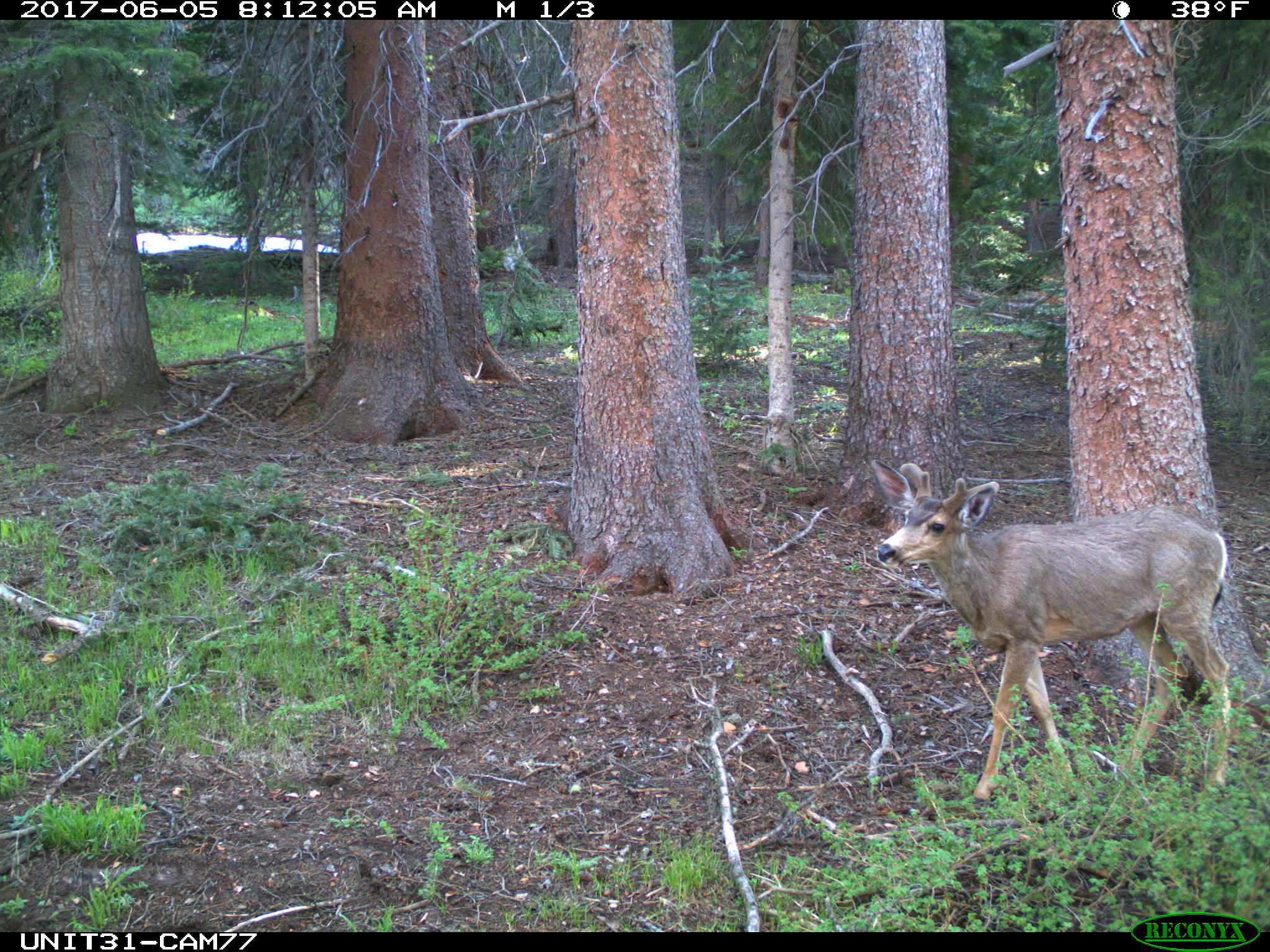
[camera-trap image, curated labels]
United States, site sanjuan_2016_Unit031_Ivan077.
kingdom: Animalia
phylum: Chordata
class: Mammalia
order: Artiodactyla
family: Cervidae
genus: Odocoileus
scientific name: Odocoileus hemionus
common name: mule deer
Odocoileus hemionus (mule deer).